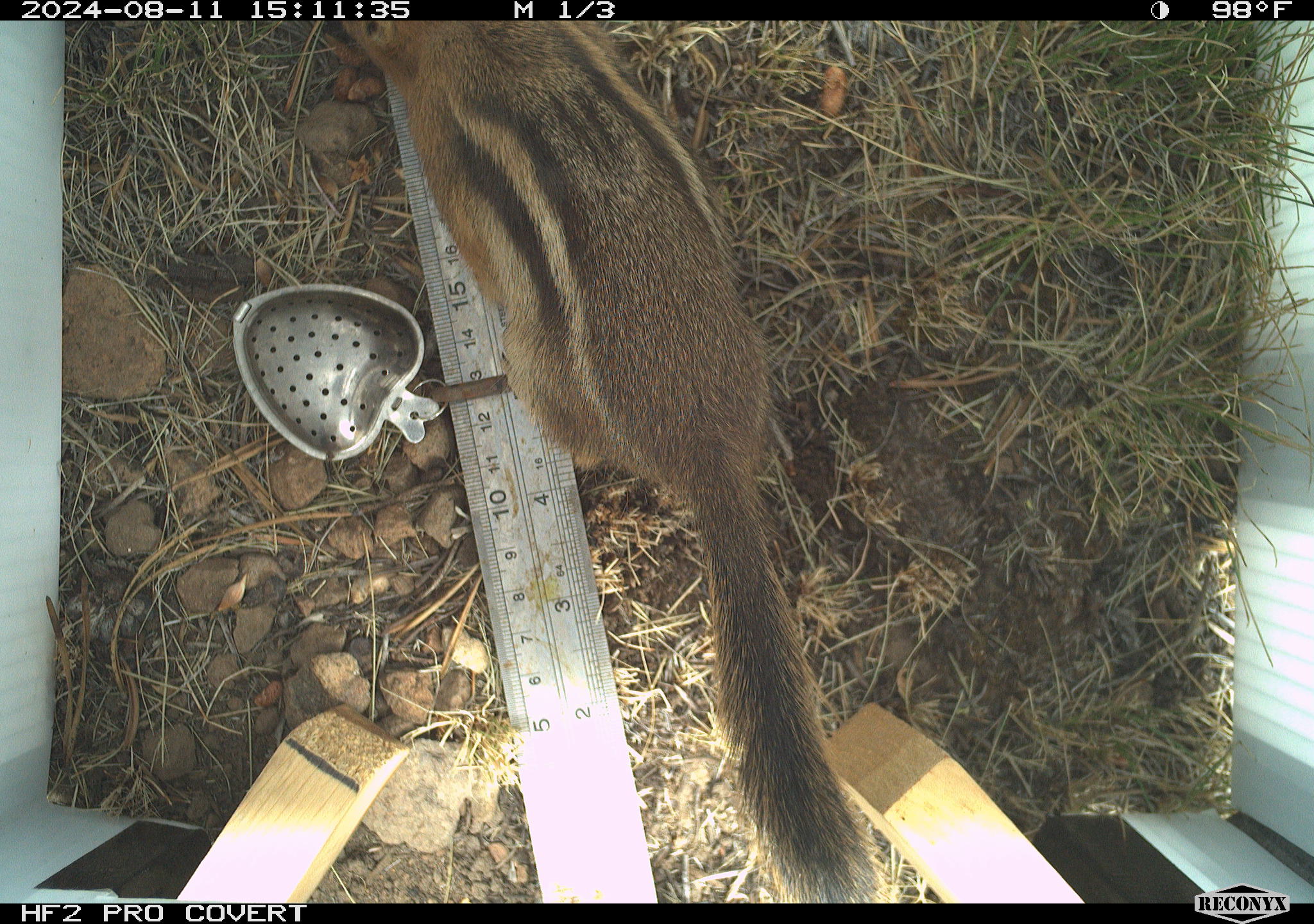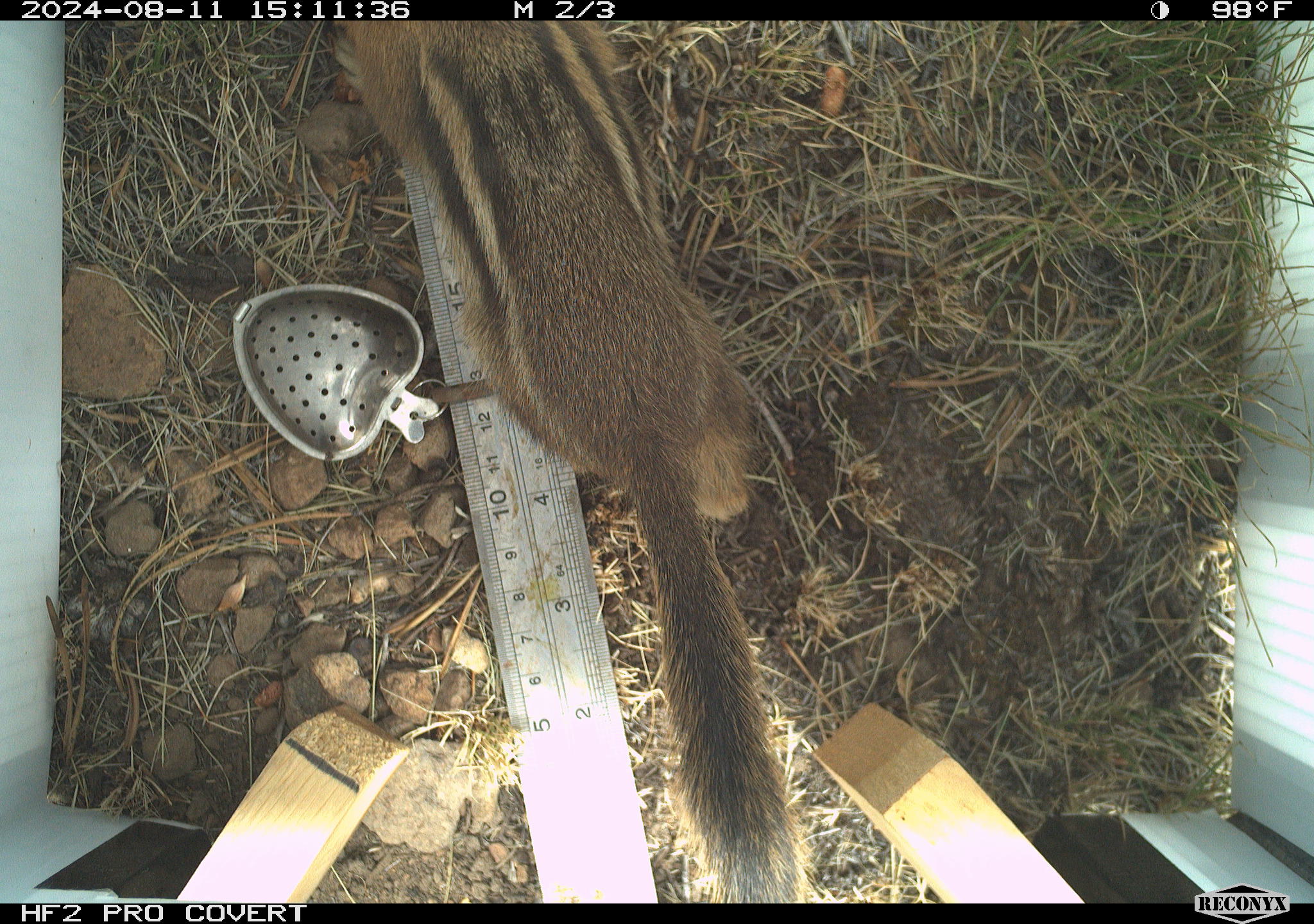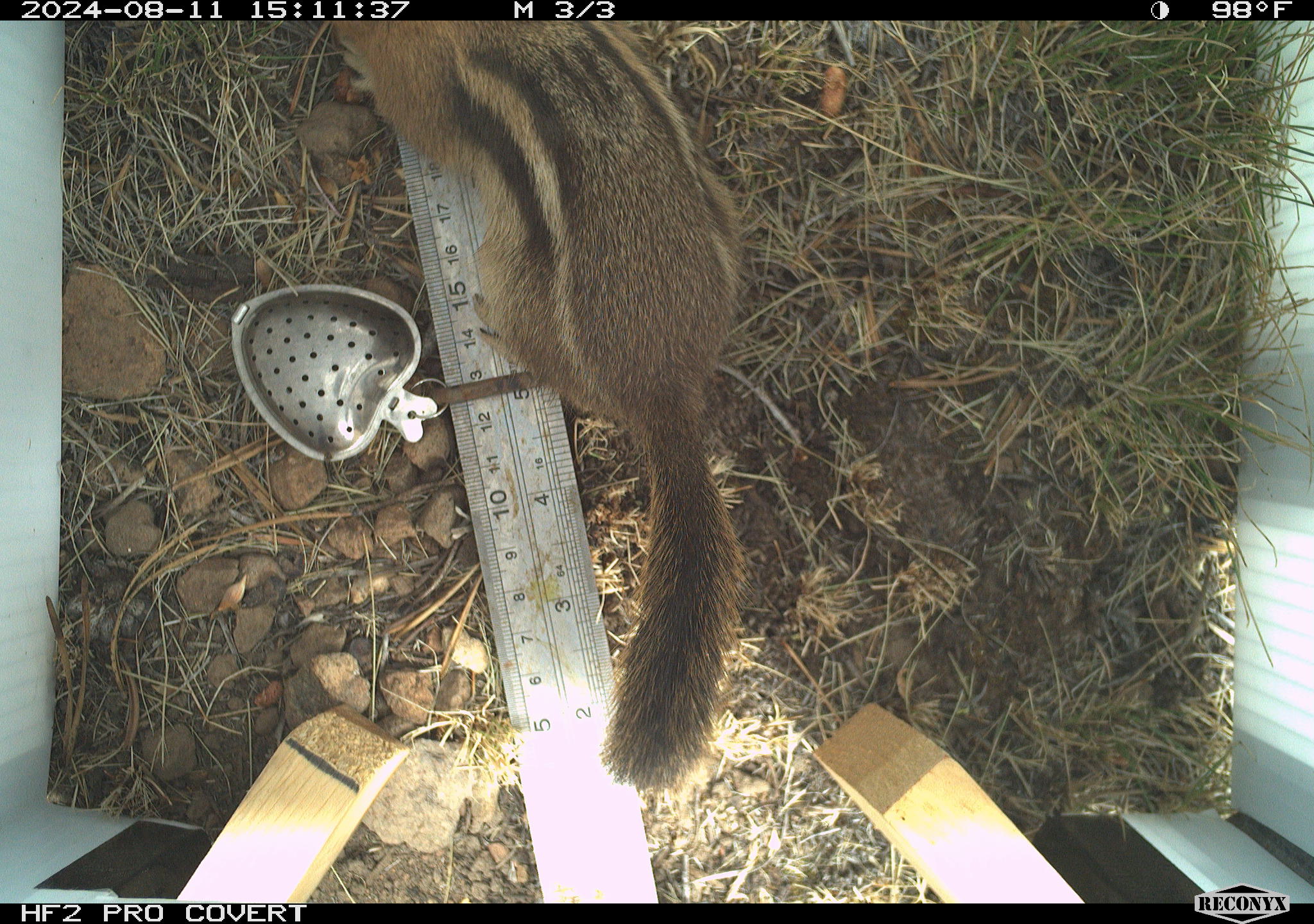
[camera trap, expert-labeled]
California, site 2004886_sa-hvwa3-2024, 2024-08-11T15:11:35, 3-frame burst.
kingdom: Animalia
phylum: Chordata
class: Mammalia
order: Rodentia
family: Sciuridae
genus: Callospermophilus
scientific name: Callospermophilus lateralis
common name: golden mantled ground squirrel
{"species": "golden mantled ground squirrel (Callospermophilus lateralis)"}